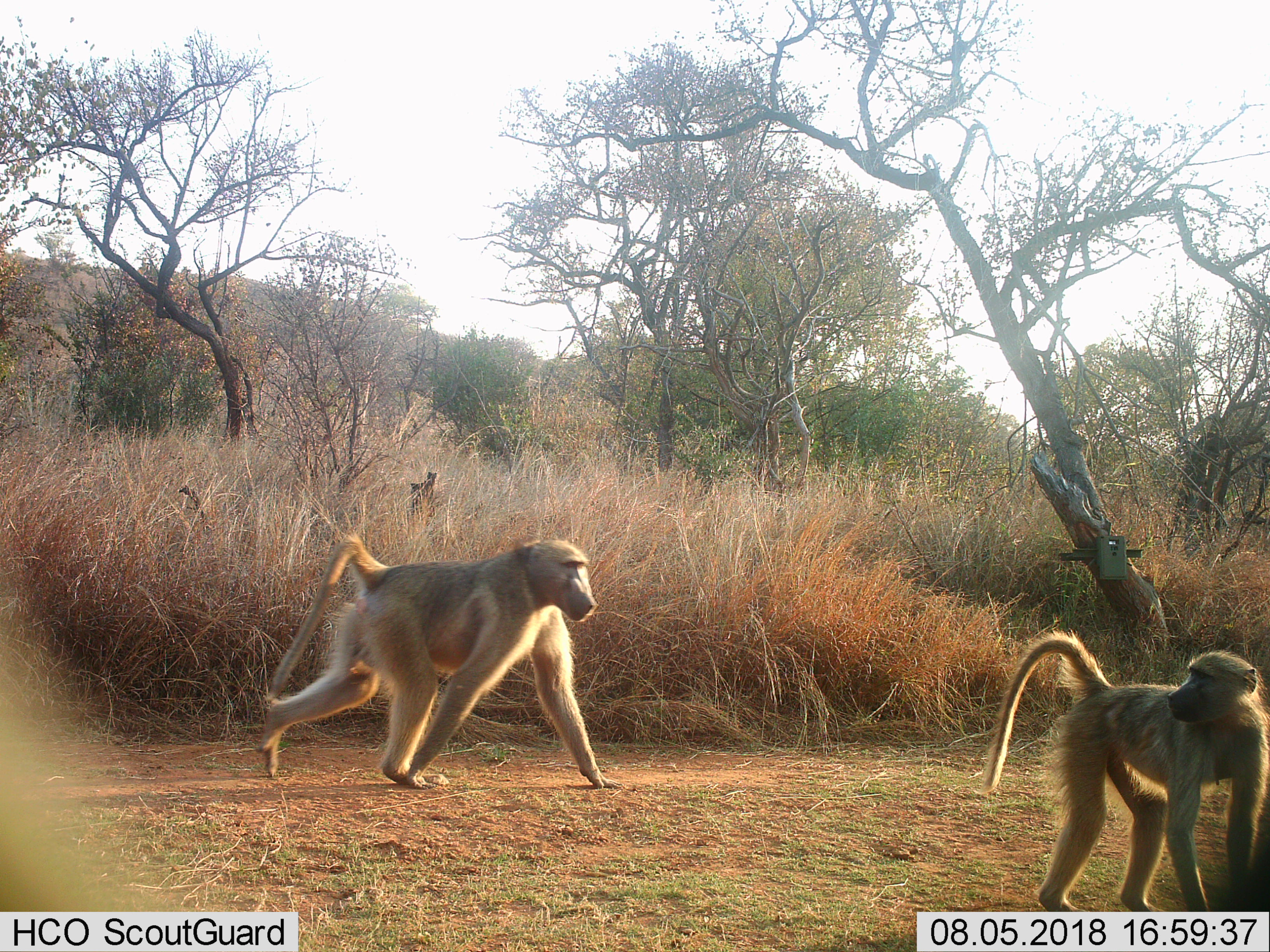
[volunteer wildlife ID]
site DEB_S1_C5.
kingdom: Animalia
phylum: Chordata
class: Mammalia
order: Primates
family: Cercopithecidae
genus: Papio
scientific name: Papio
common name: baboon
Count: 2.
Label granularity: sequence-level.